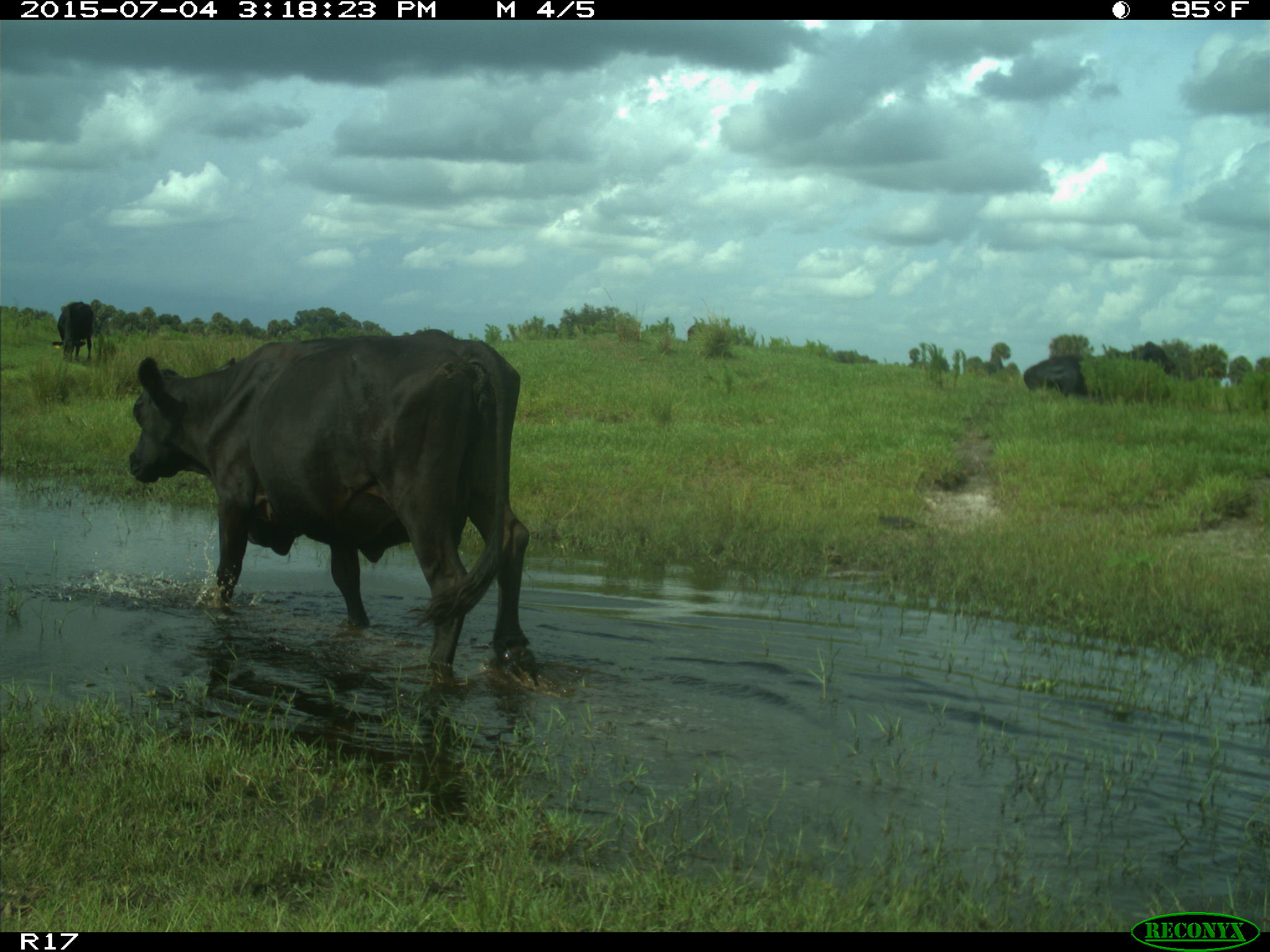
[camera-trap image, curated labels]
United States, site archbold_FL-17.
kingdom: Animalia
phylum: Chordata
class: Mammalia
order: Artiodactyla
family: Bovidae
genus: Bos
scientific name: Bos taurus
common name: domestic cow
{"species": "Bos taurus (domestic cow)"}